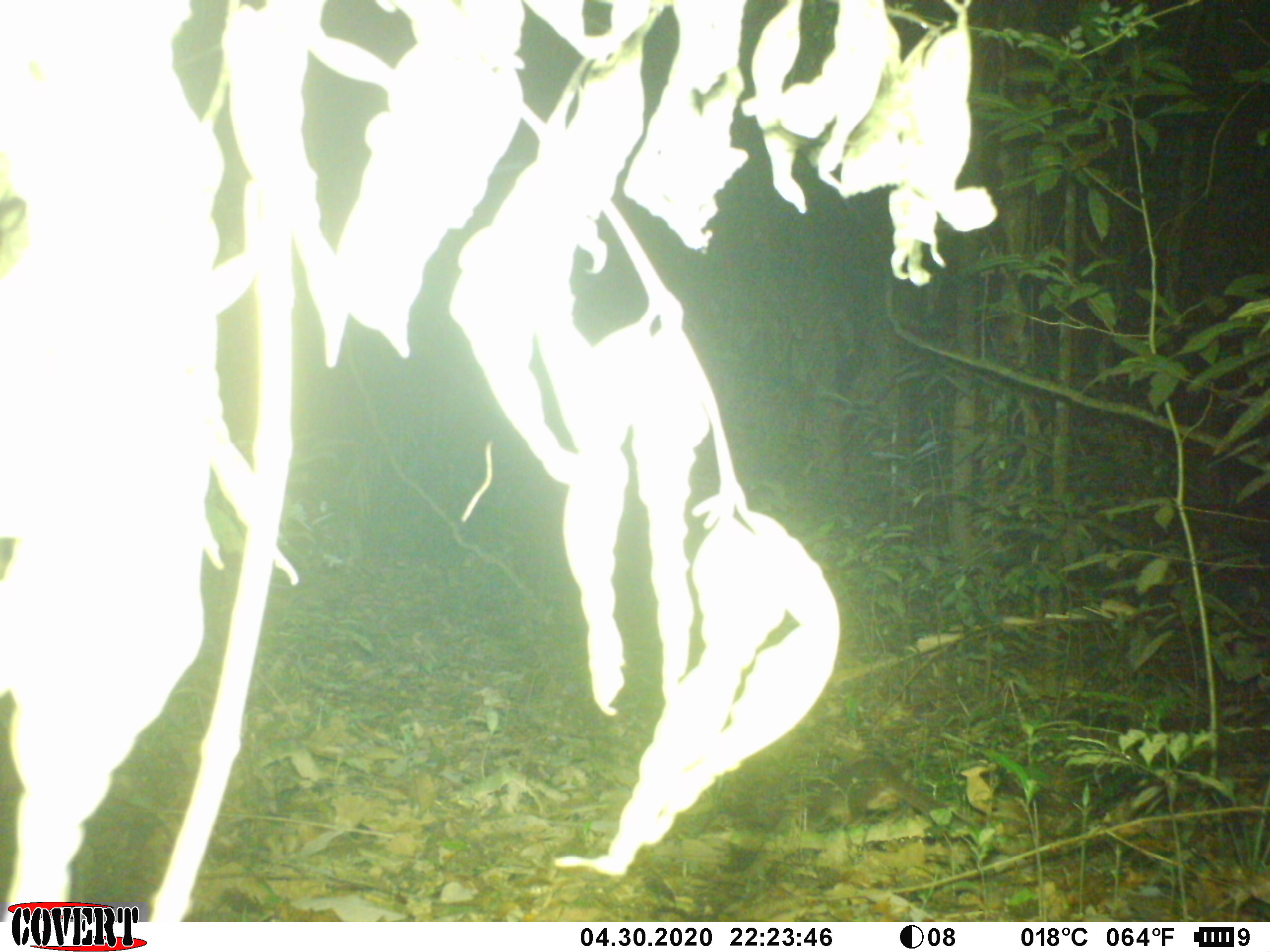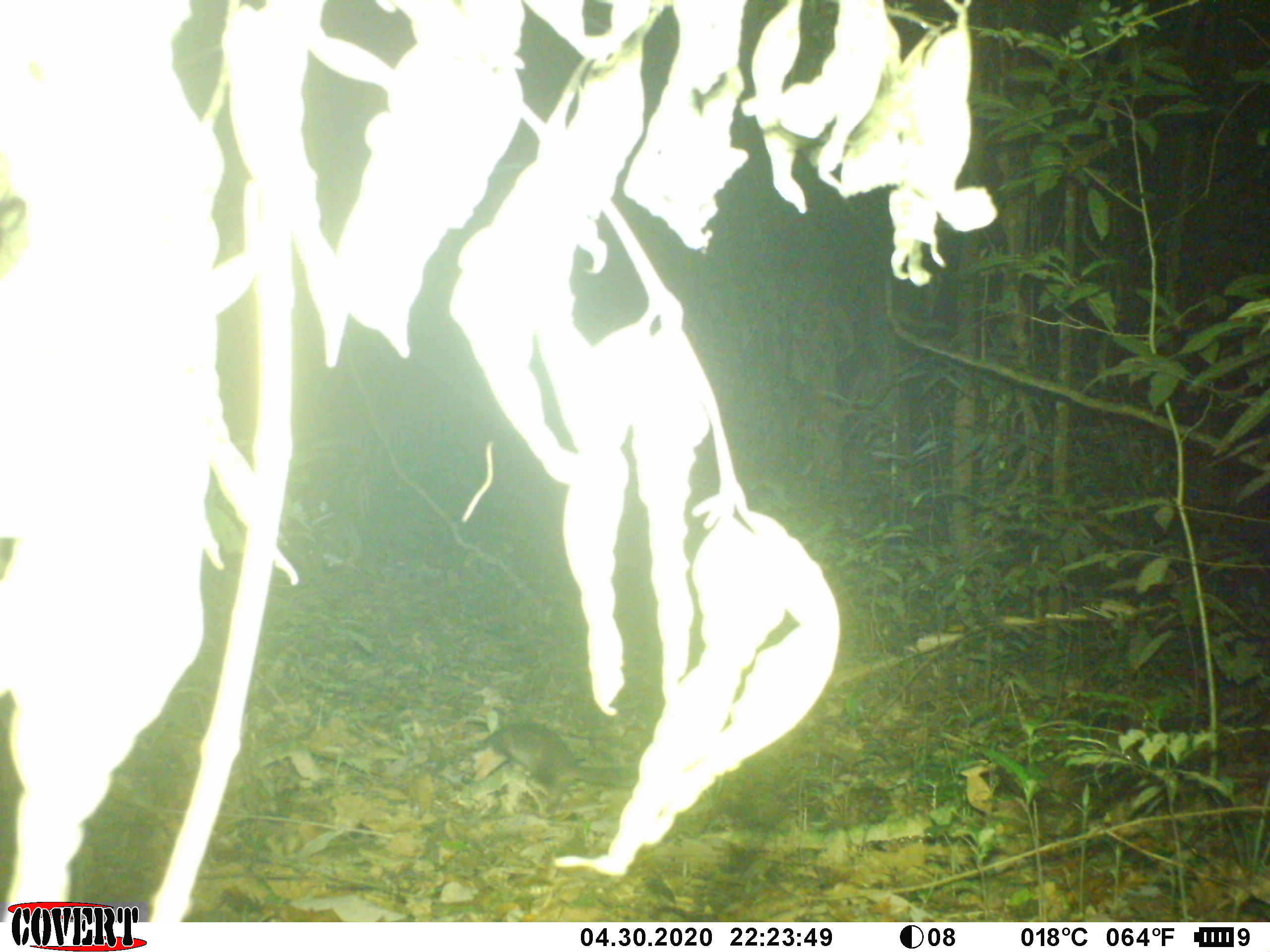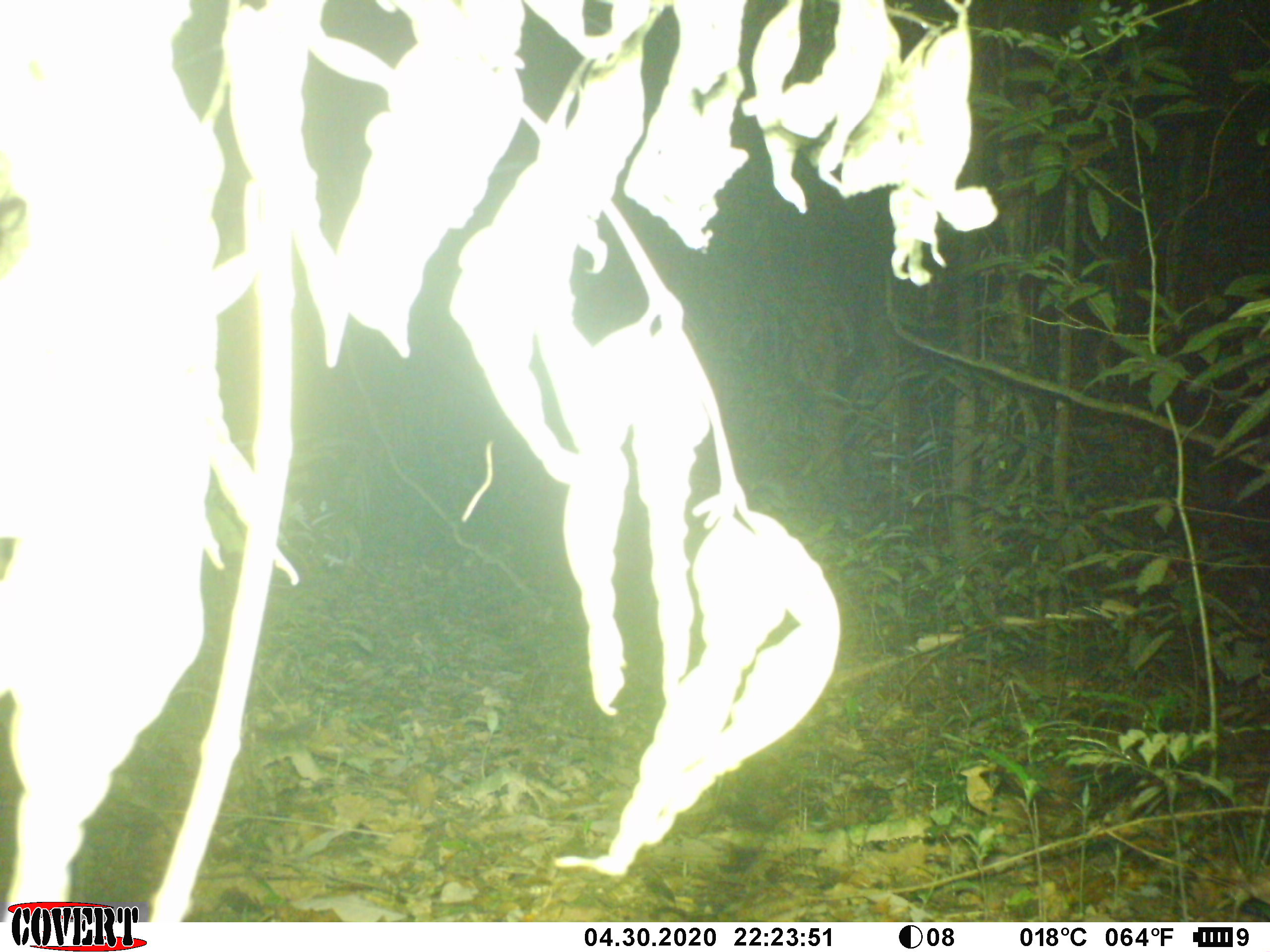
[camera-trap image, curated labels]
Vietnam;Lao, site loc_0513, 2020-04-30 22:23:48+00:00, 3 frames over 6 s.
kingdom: Animalia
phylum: Chordata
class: Mammalia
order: Carnivora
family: Mustelidae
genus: Melogale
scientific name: Melogale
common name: ferret badger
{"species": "ferret badger (Melogale)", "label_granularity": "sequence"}